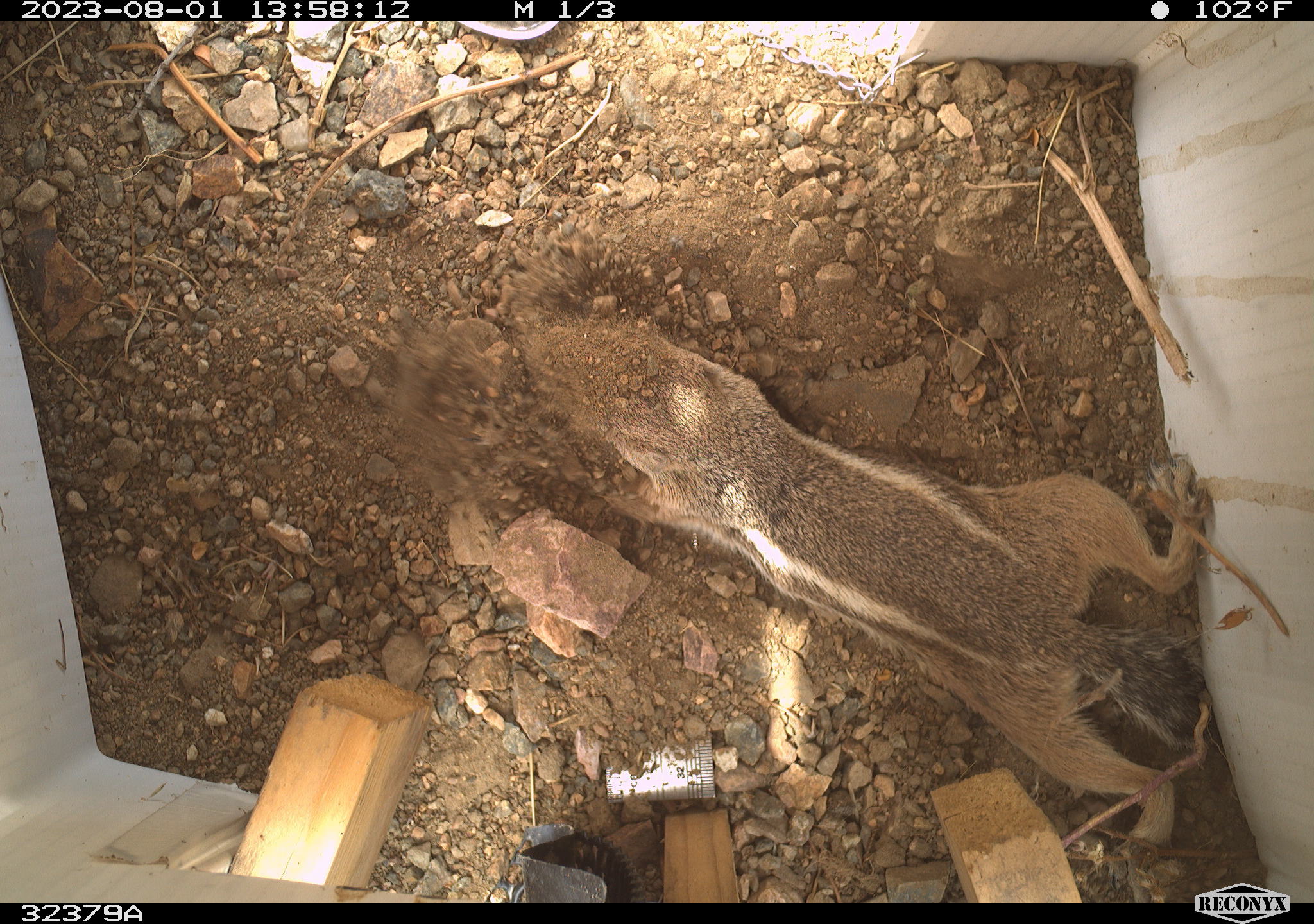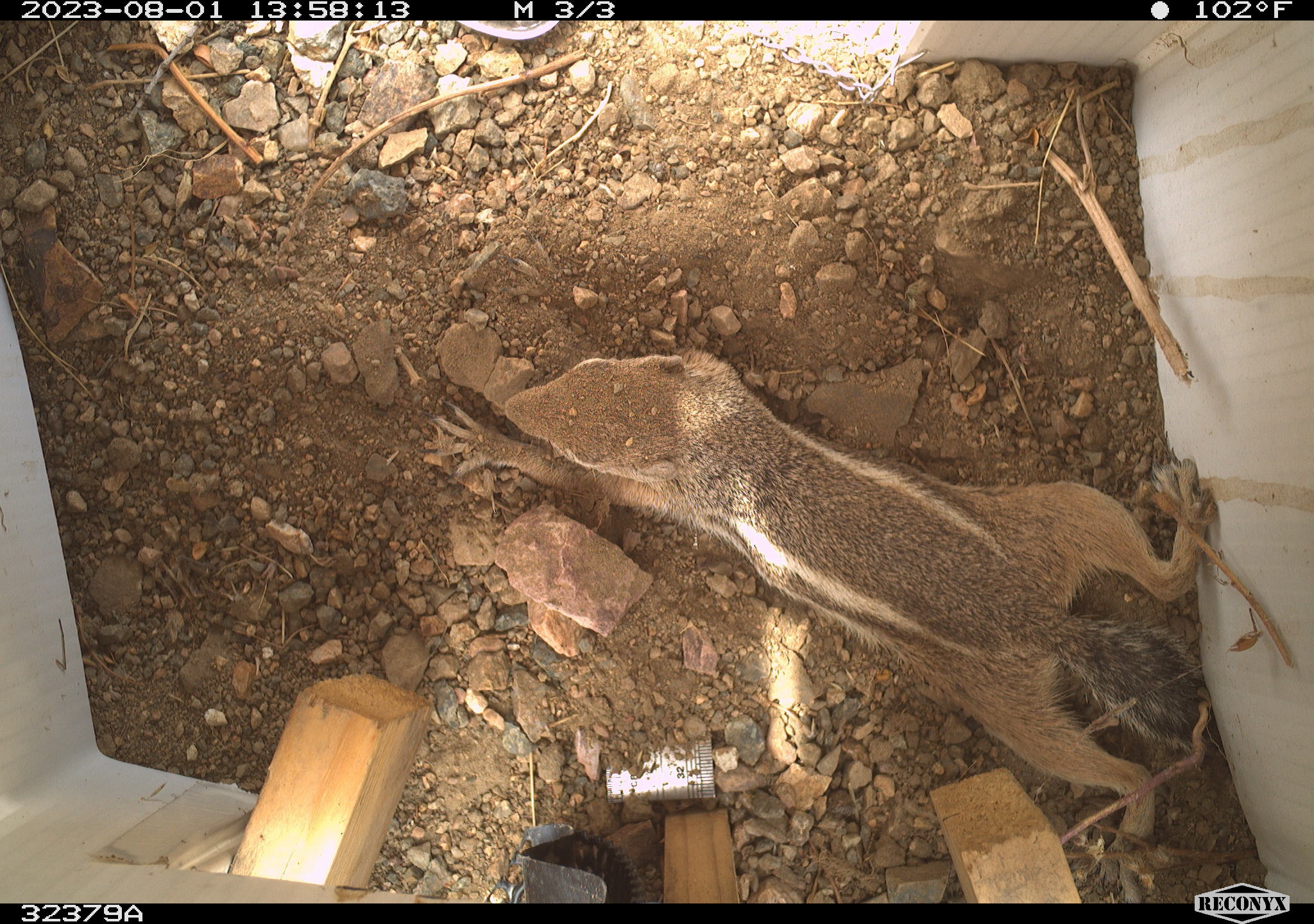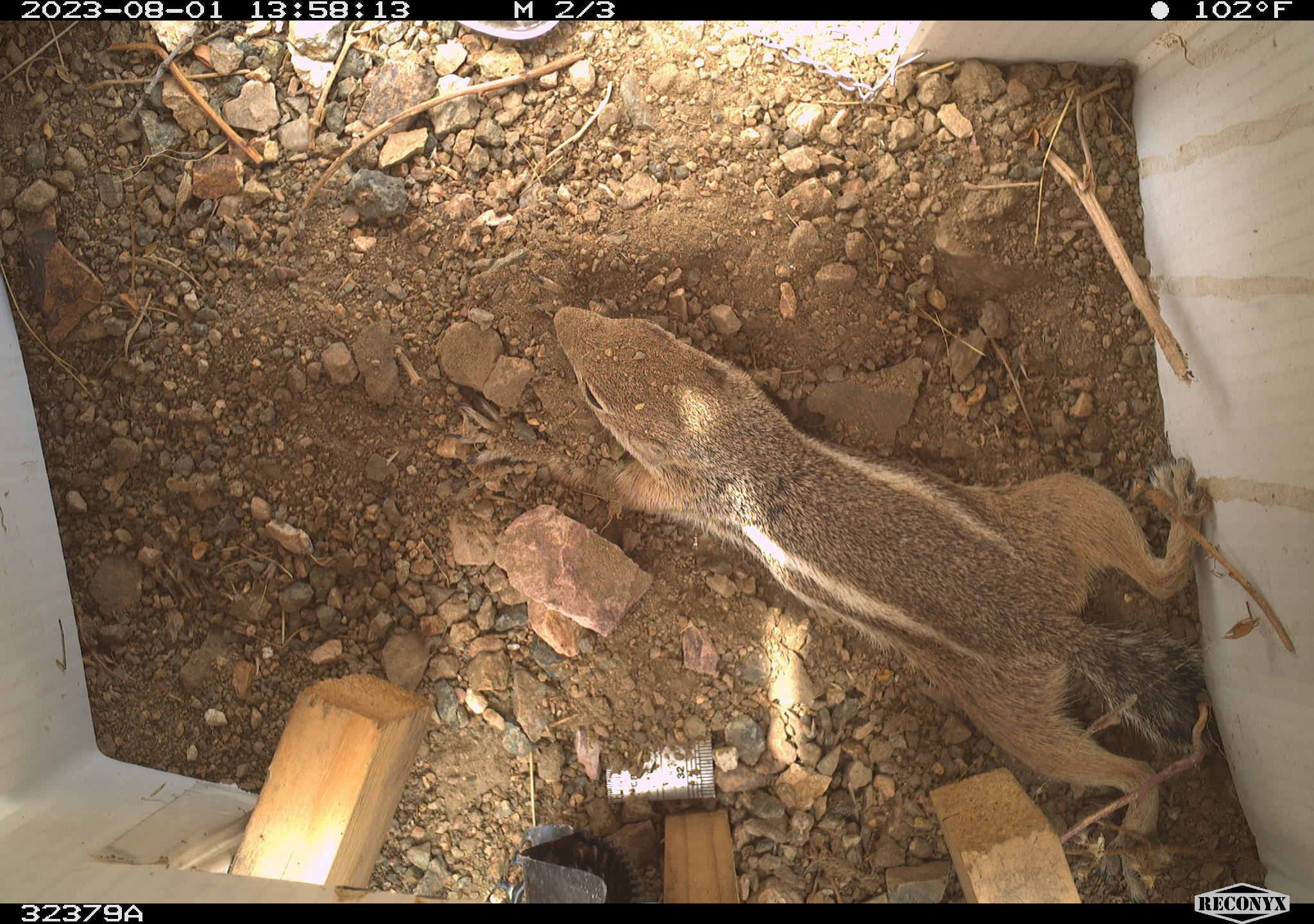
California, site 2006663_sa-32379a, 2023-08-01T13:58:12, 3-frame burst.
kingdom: Animalia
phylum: Chordata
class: Mammalia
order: Rodentia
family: Sciuridae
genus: Ammospermophilus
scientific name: Ammospermophilus leucurus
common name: white-tailed antelope squirrel